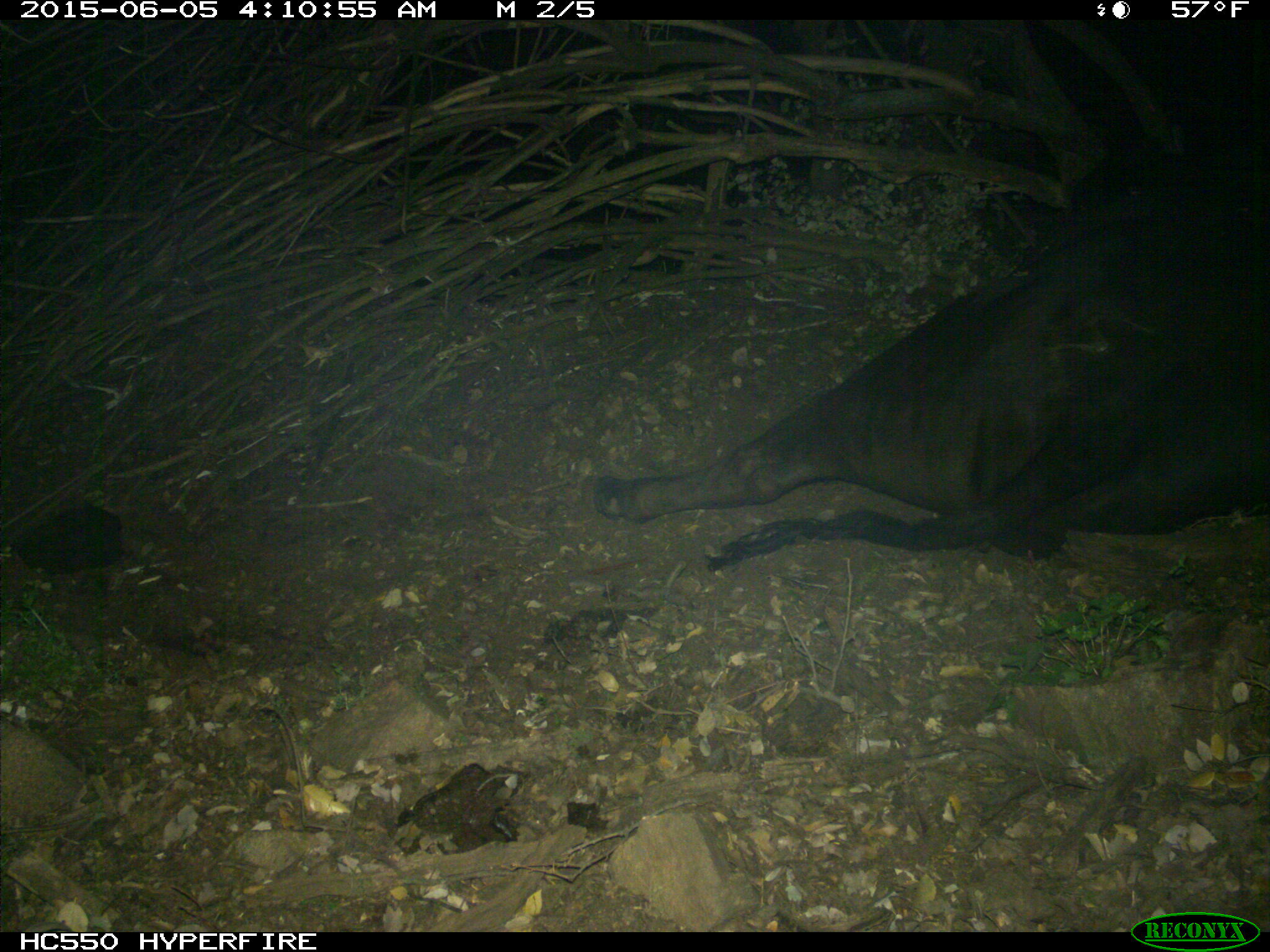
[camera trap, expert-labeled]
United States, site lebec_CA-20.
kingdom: Animalia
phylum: Chordata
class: Mammalia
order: Artiodactyla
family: Bovidae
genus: Bos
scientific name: Bos taurus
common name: domestic cow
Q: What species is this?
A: Bos taurus (domestic cow).